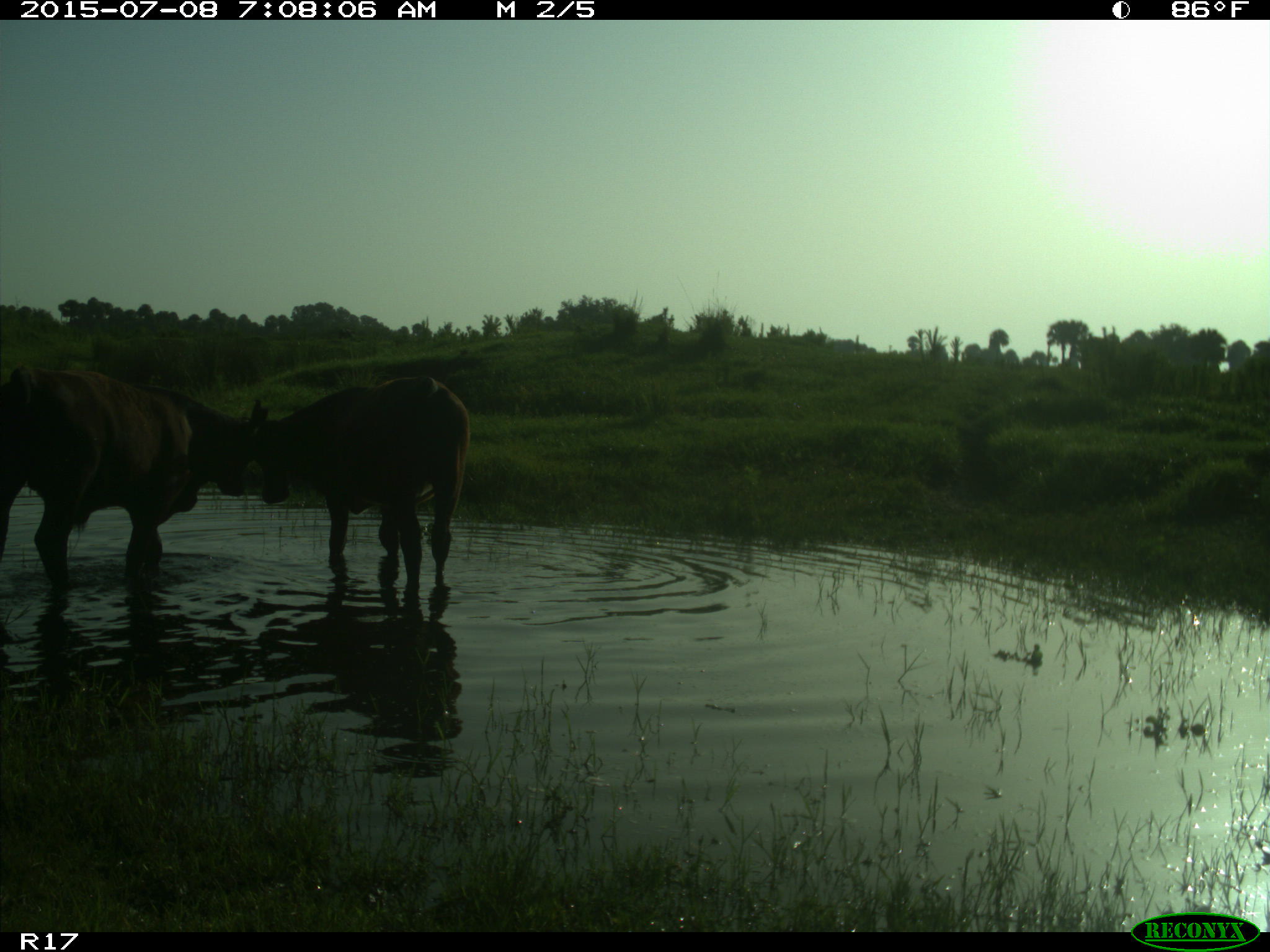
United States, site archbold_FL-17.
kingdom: Animalia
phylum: Chordata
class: Mammalia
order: Artiodactyla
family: Bovidae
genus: Bos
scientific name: Bos taurus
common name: domestic cow